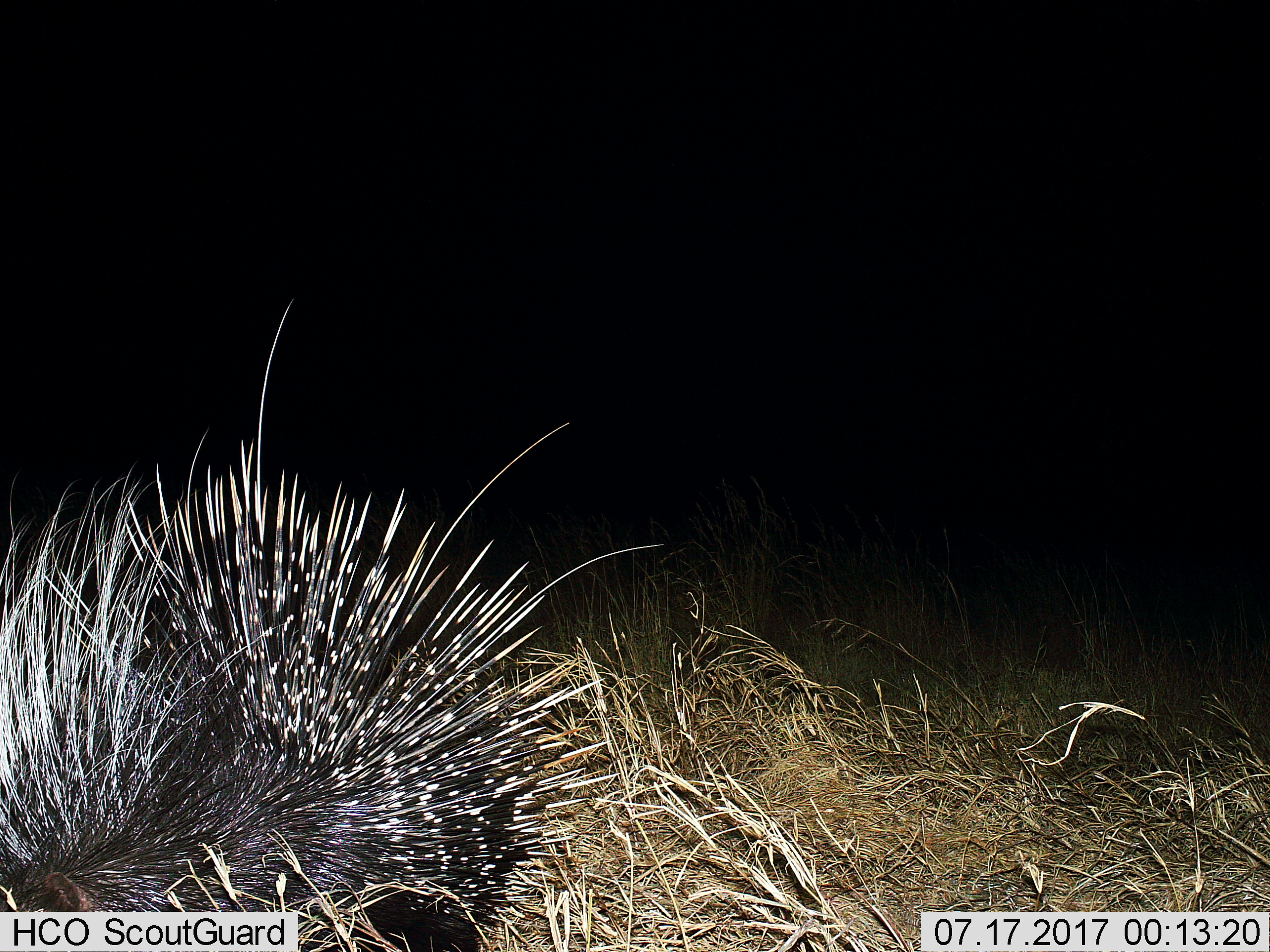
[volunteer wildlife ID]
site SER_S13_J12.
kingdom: Animalia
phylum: Chordata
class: Mammalia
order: Rodentia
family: Hystricidae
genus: Hystrix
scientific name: Hystrix cristata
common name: crested porcupine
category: porcupine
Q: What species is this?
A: Porcupine (crested porcupine) (Hystrix cristata).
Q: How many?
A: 1.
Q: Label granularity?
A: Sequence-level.